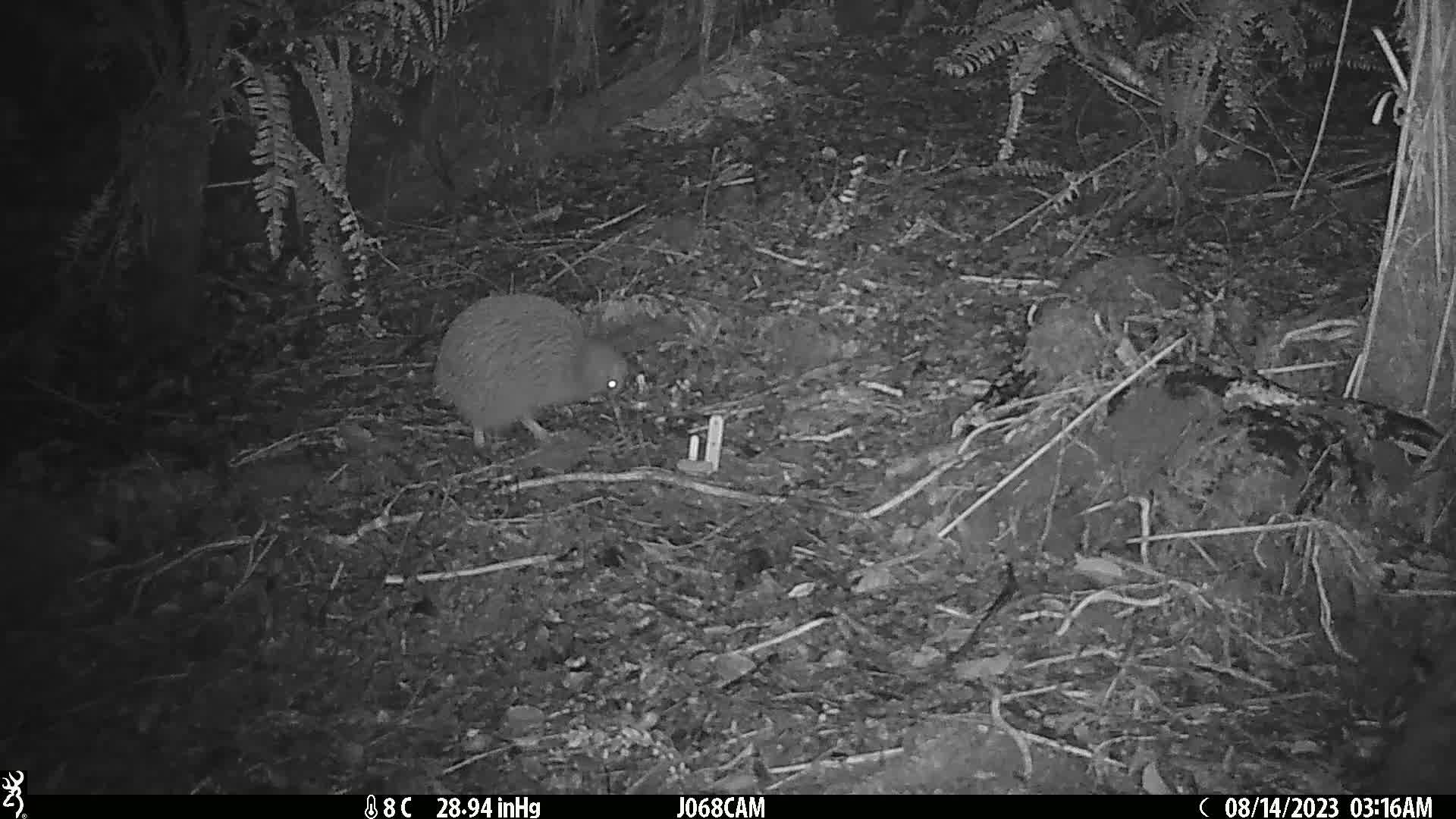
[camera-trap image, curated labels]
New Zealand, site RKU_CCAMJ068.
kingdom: Animalia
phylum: Chordata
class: Aves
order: Apterygiformes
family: Apterygidae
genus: Apteryx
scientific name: Apteryx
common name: kiwi